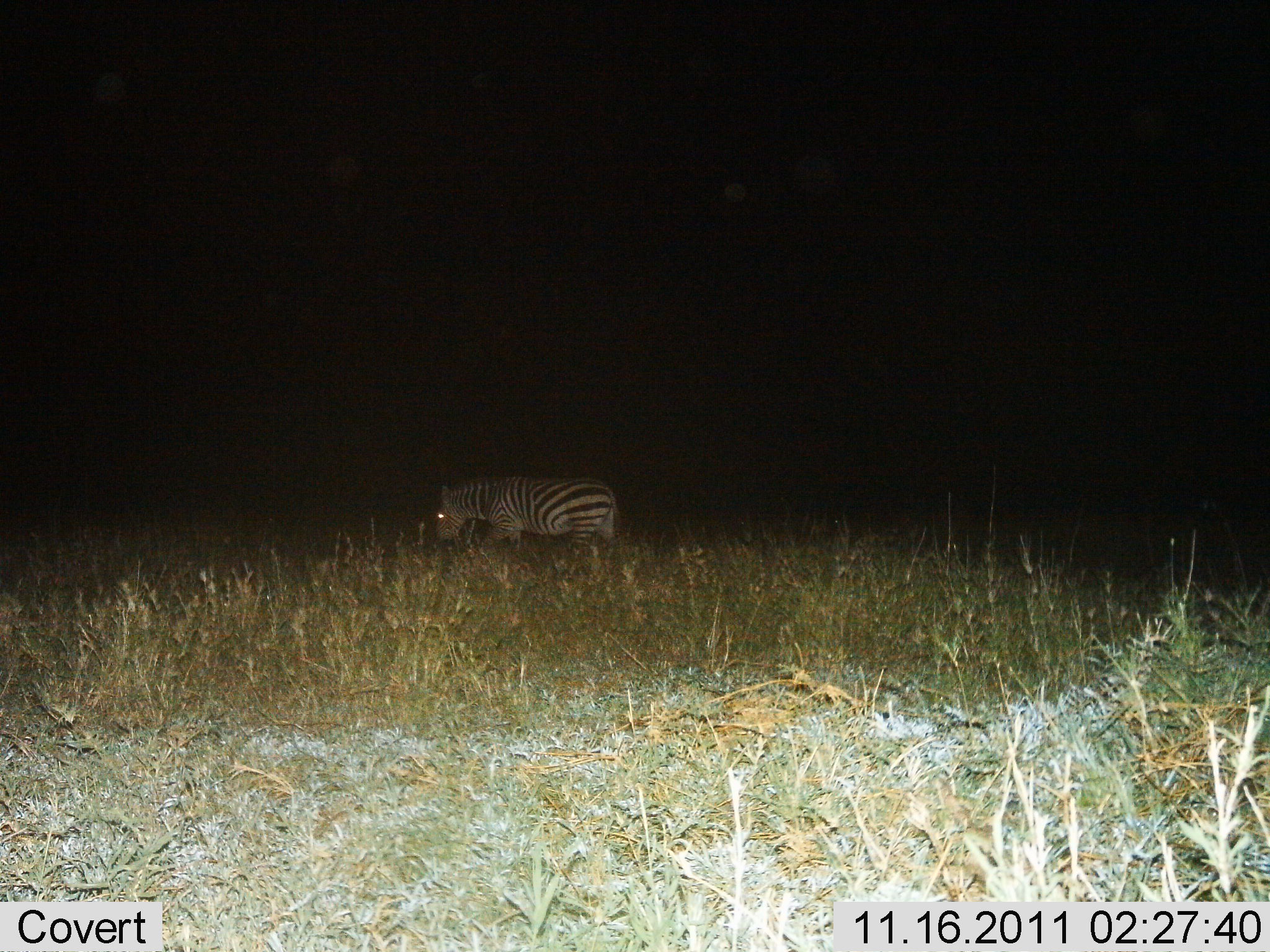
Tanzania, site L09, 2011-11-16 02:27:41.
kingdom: Animalia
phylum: Chordata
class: Mammalia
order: Perissodactyla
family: Equidae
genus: Equus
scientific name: Equus quagga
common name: plains zebra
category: zebra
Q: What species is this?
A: Zebra (plains zebra) (Equus quagga).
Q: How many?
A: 1.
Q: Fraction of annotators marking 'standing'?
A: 27%.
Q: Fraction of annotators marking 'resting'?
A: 0%.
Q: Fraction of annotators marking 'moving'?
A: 64%.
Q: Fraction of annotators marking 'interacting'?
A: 0%.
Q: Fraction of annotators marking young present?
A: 0%.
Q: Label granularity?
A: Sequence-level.